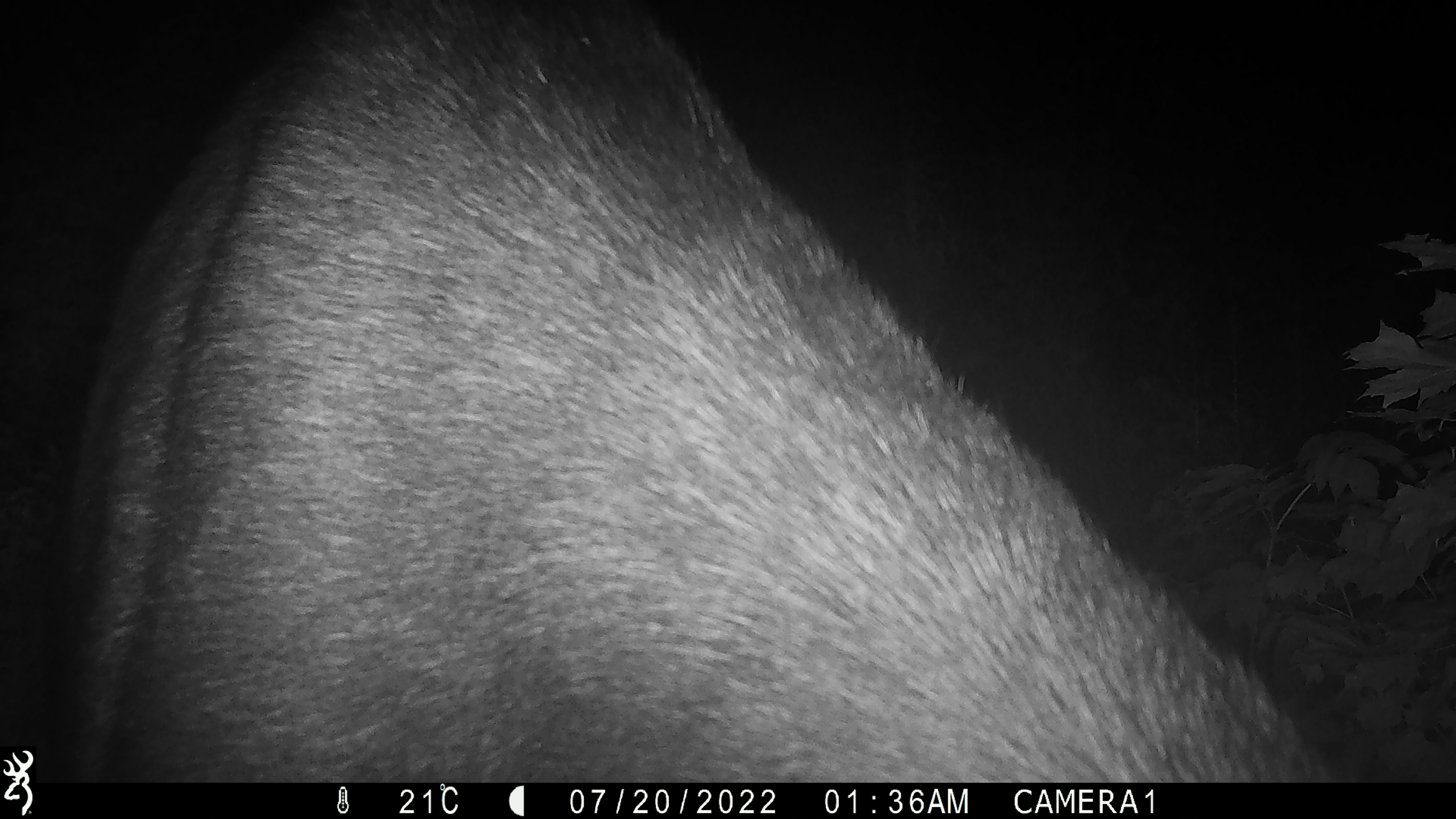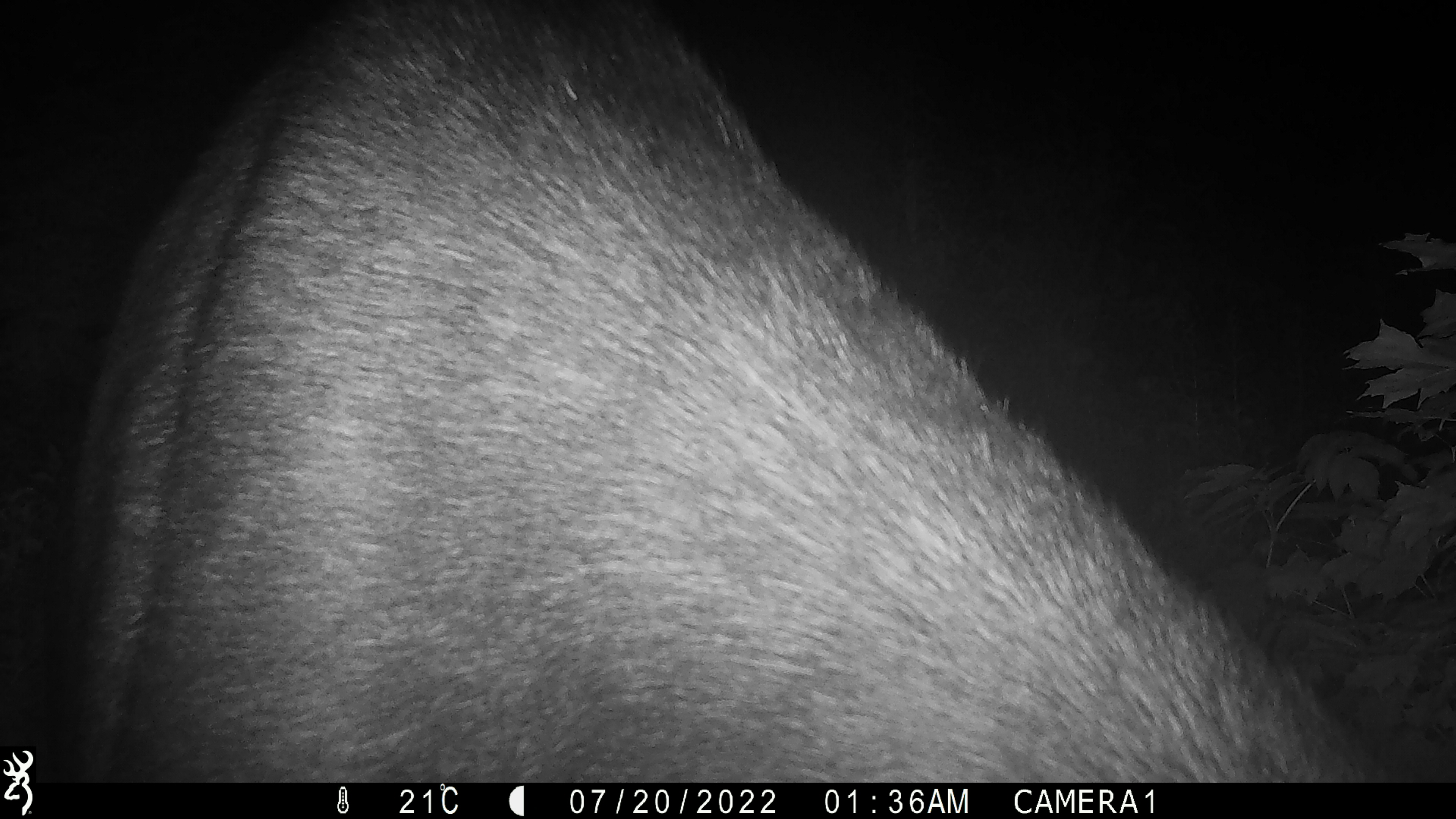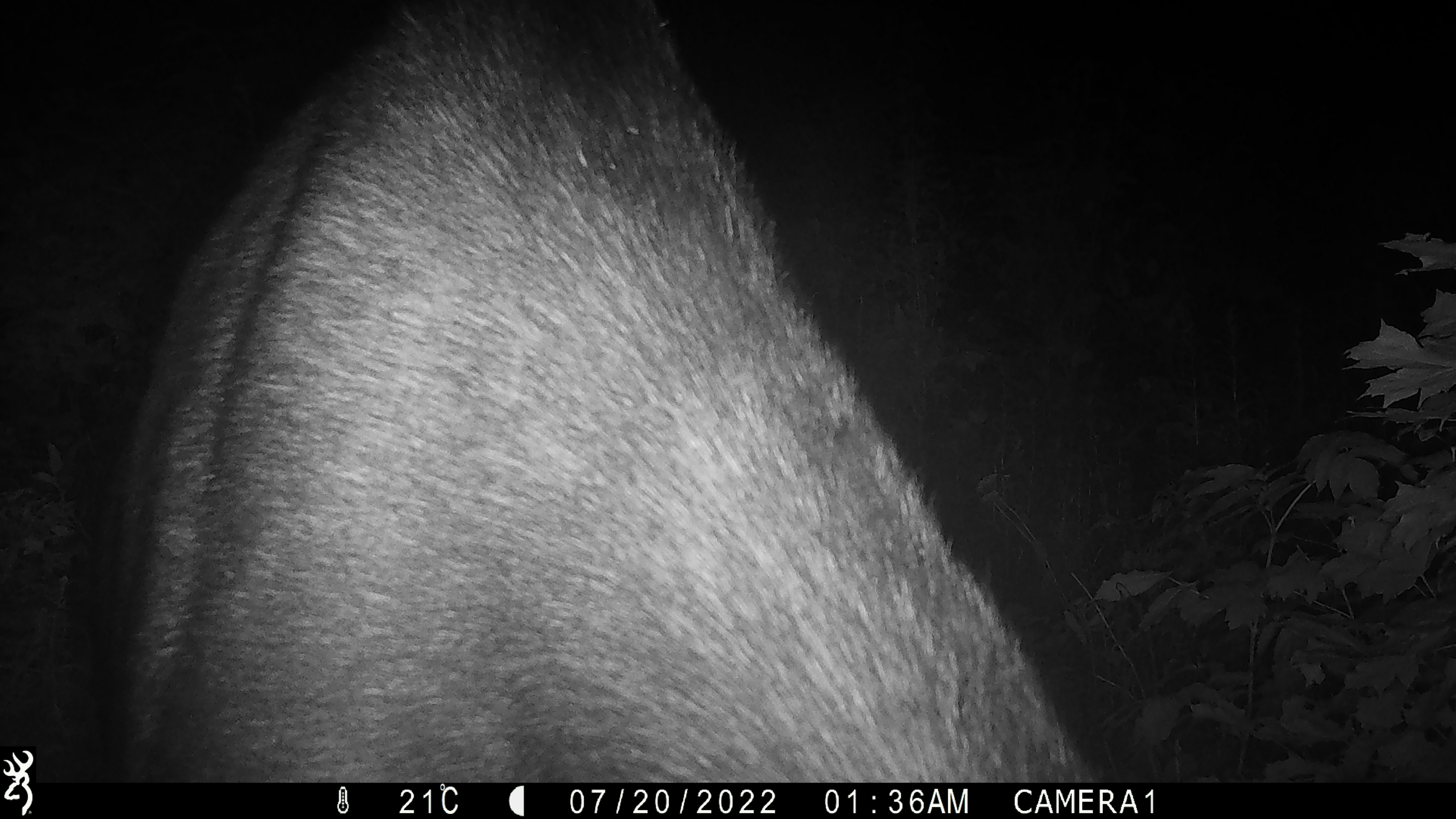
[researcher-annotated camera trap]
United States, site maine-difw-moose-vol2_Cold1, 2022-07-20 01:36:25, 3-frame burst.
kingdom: Animalia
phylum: Chordata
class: Mammalia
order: Artiodactyla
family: Cervidae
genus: Alces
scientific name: Alces alces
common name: moose